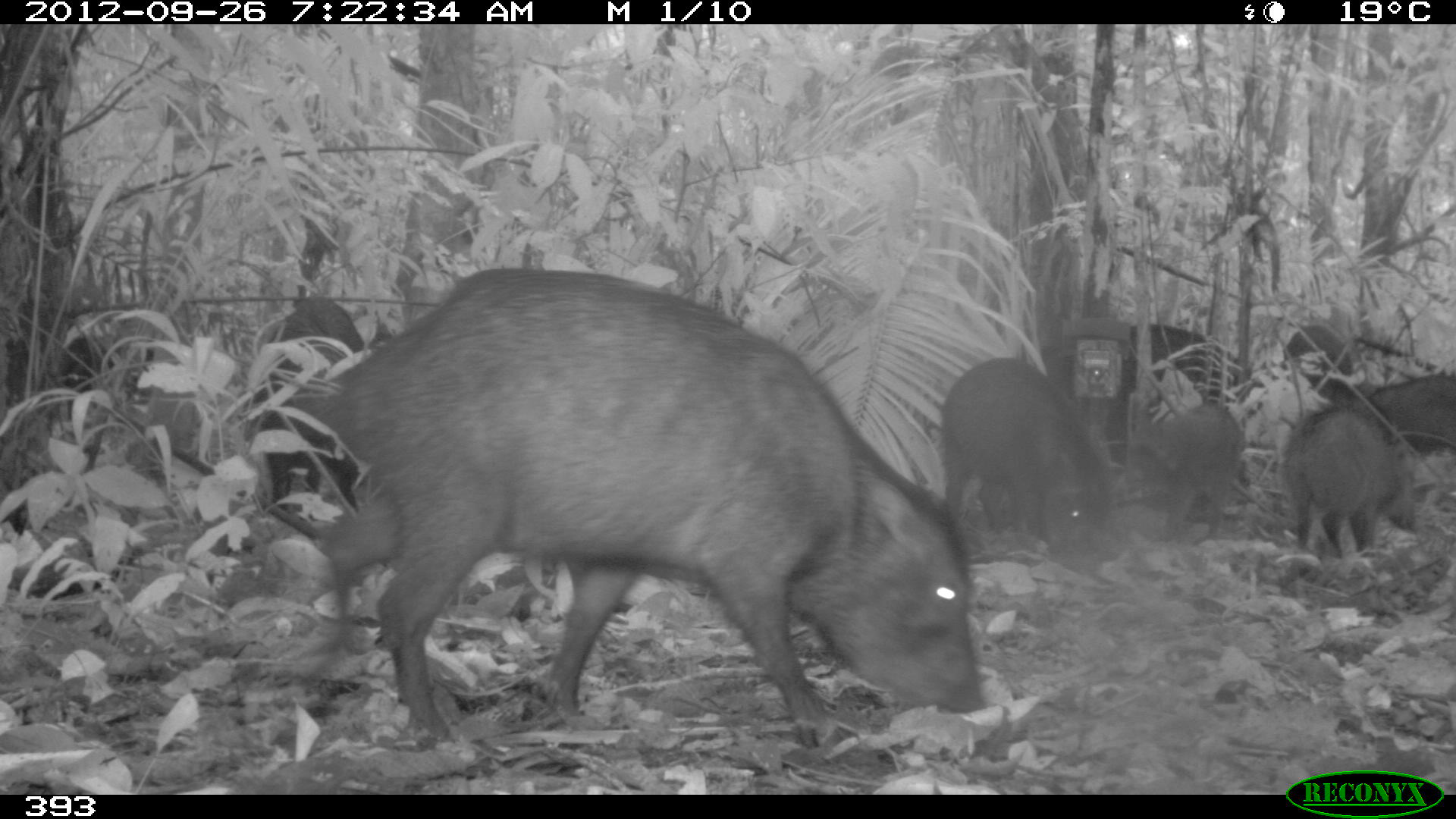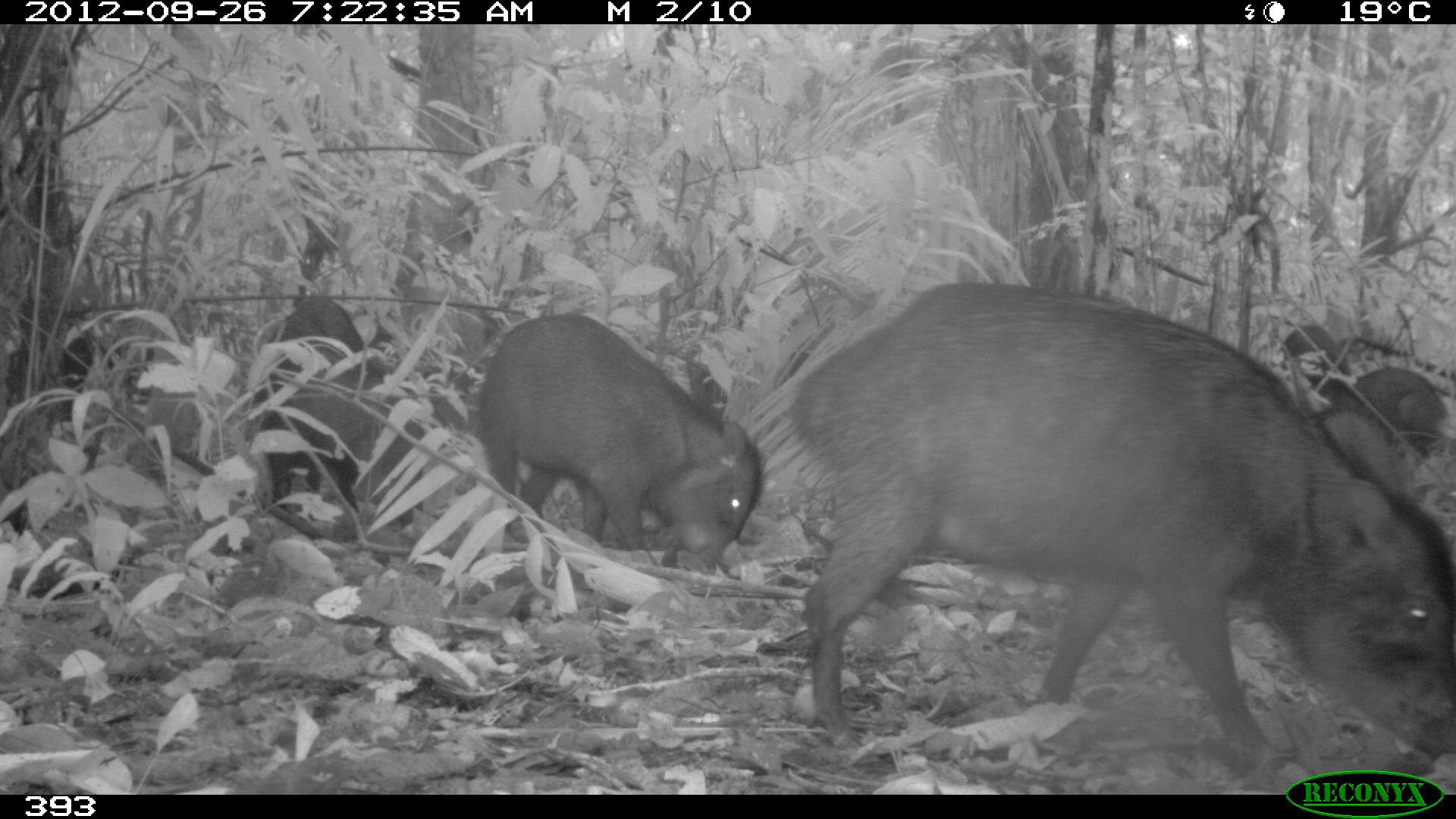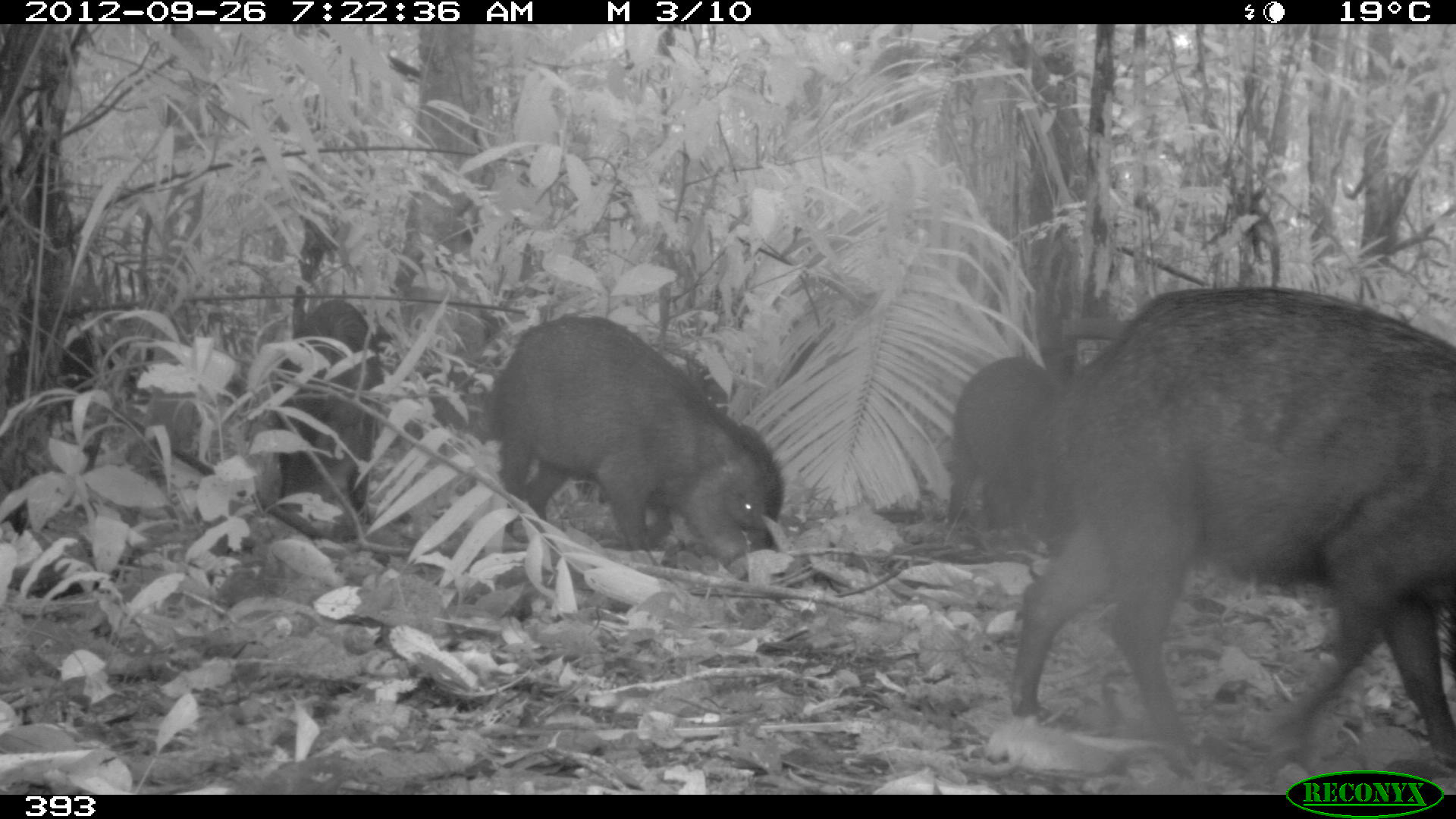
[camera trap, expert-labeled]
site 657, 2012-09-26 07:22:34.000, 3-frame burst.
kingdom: Animalia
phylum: Chordata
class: Mammalia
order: Artiodactyla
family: Tayassuidae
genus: Tayassu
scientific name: Tayassu pecari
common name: white-lipped peccary